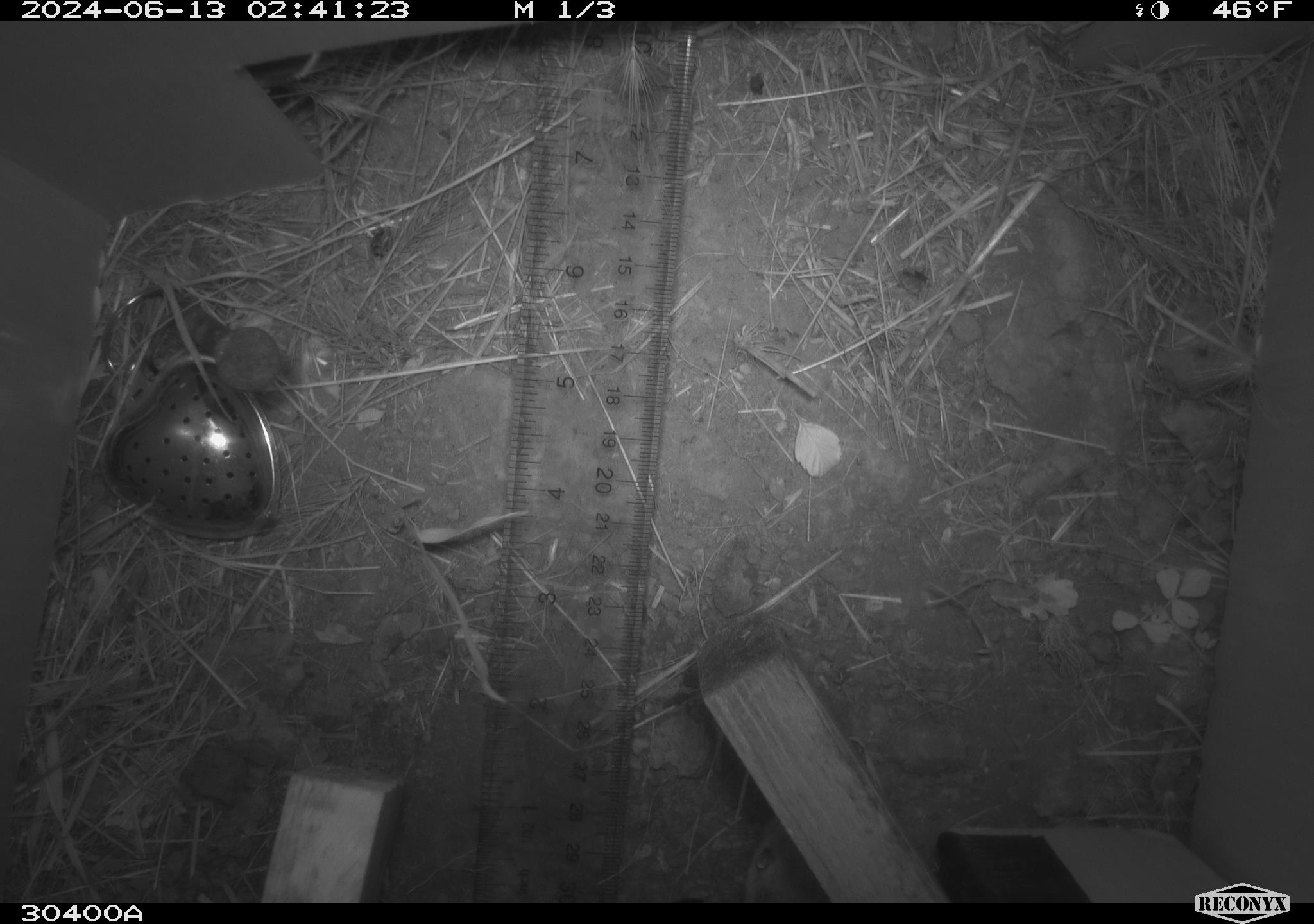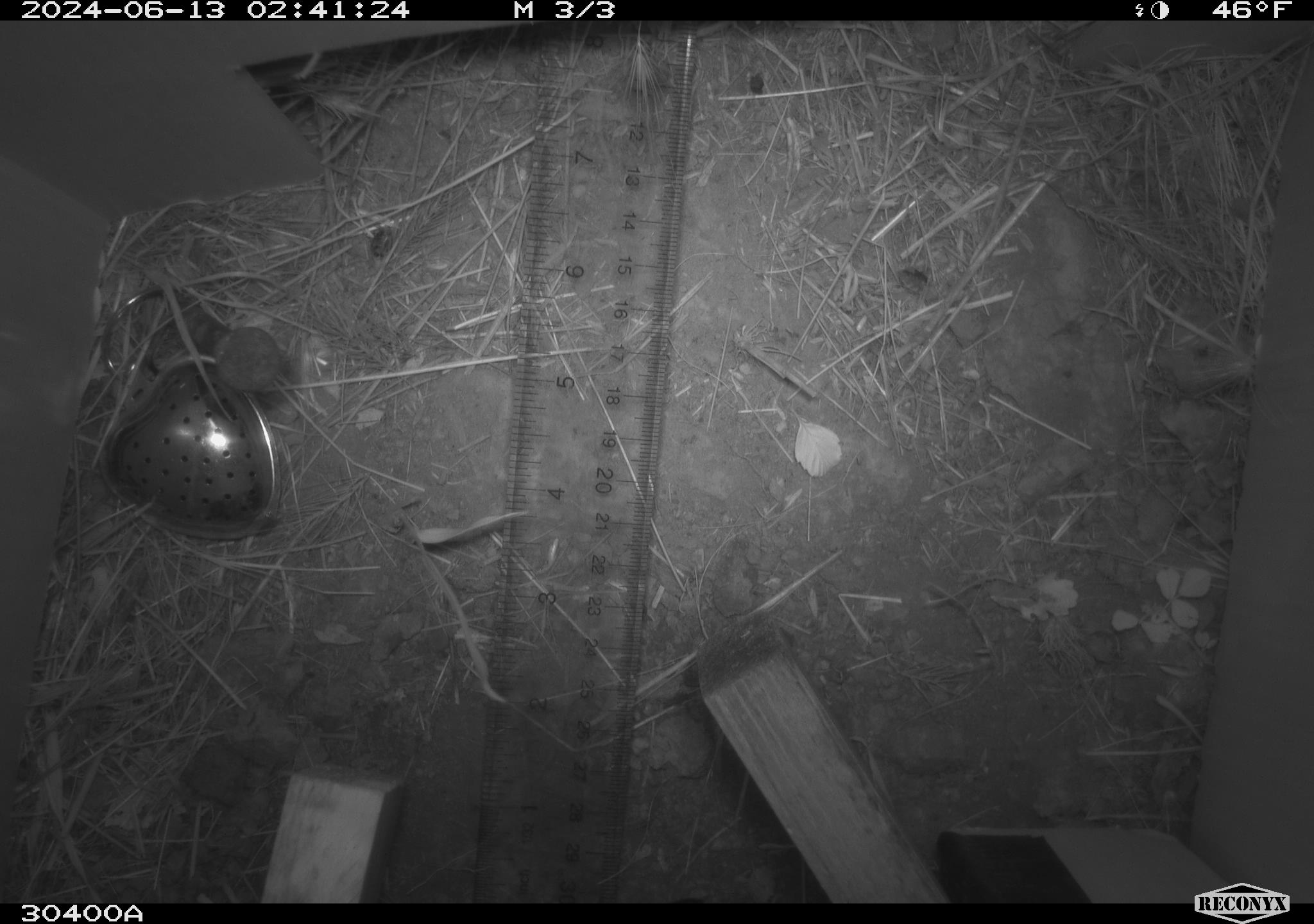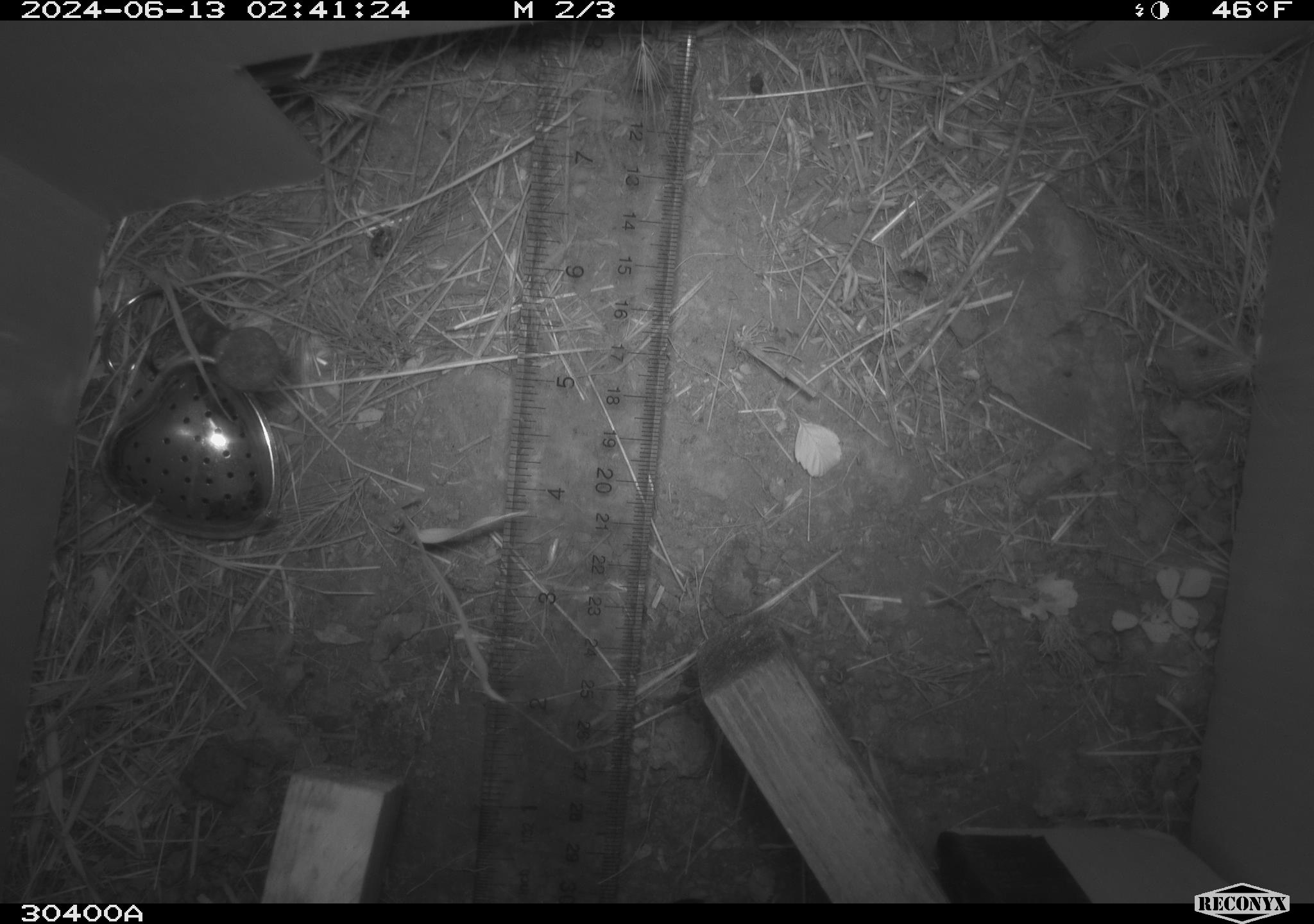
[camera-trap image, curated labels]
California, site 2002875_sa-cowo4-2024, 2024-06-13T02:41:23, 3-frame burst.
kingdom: Animalia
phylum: Chordata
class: Mammalia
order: Rodentia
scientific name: Rodentia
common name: mouse species